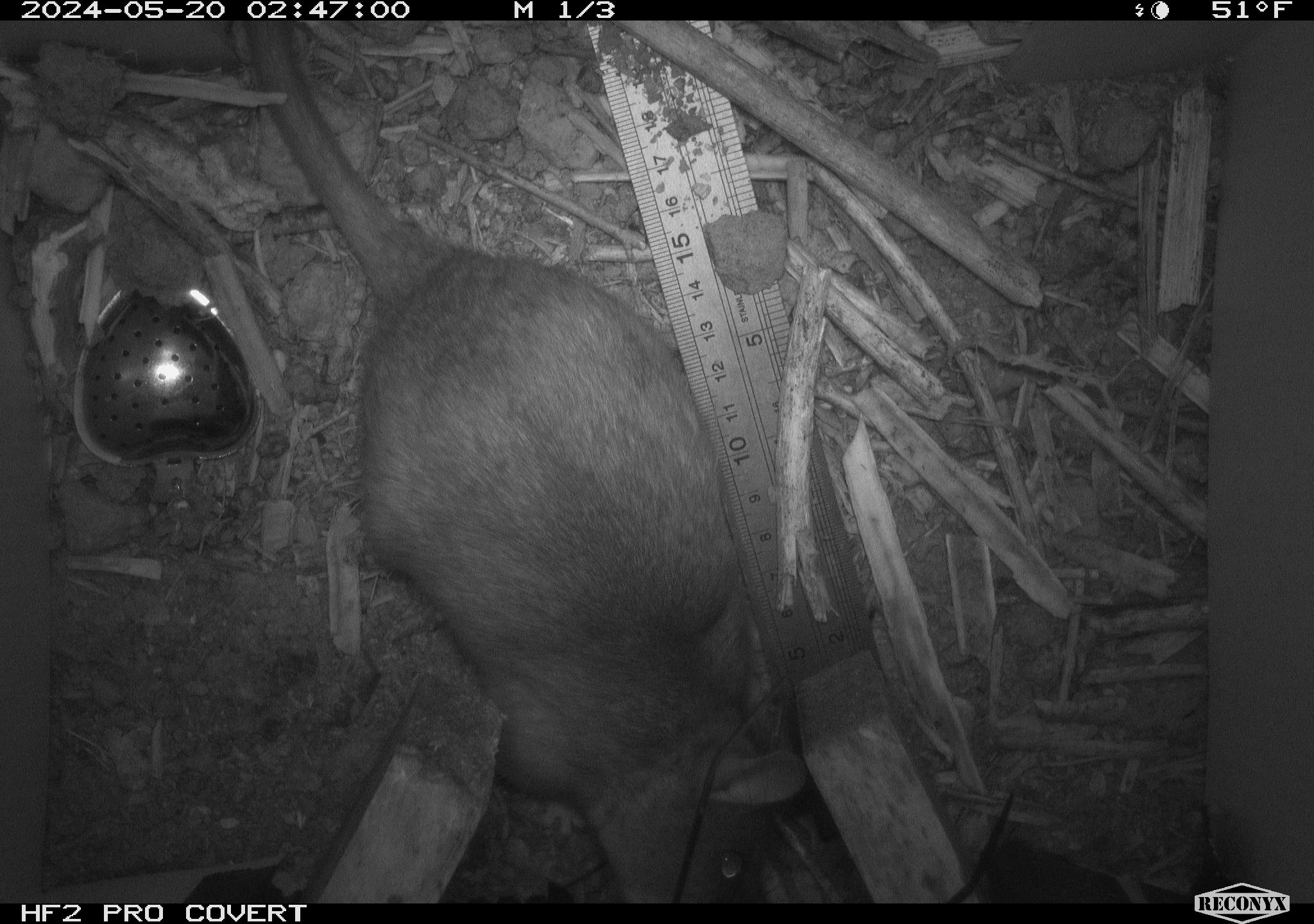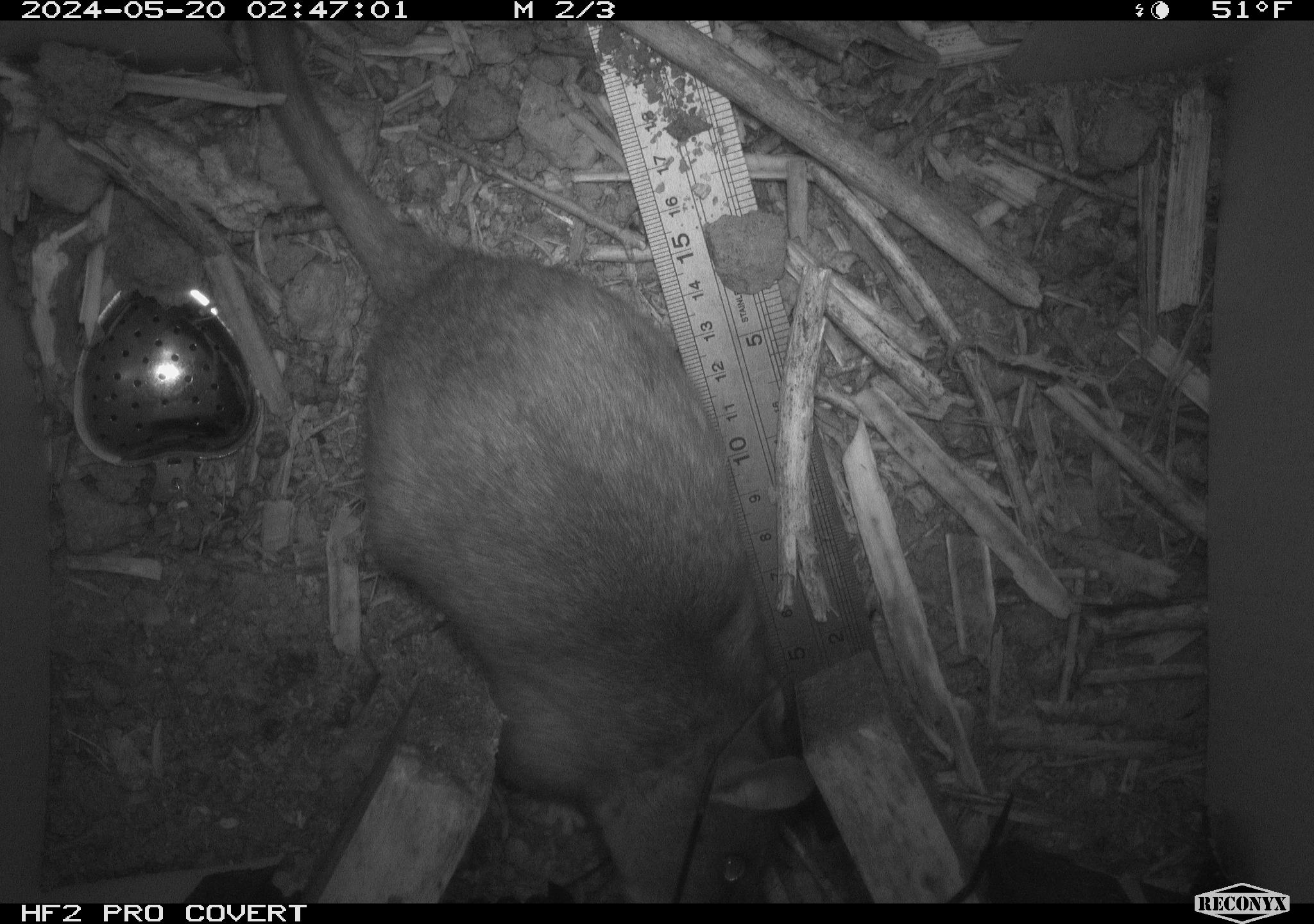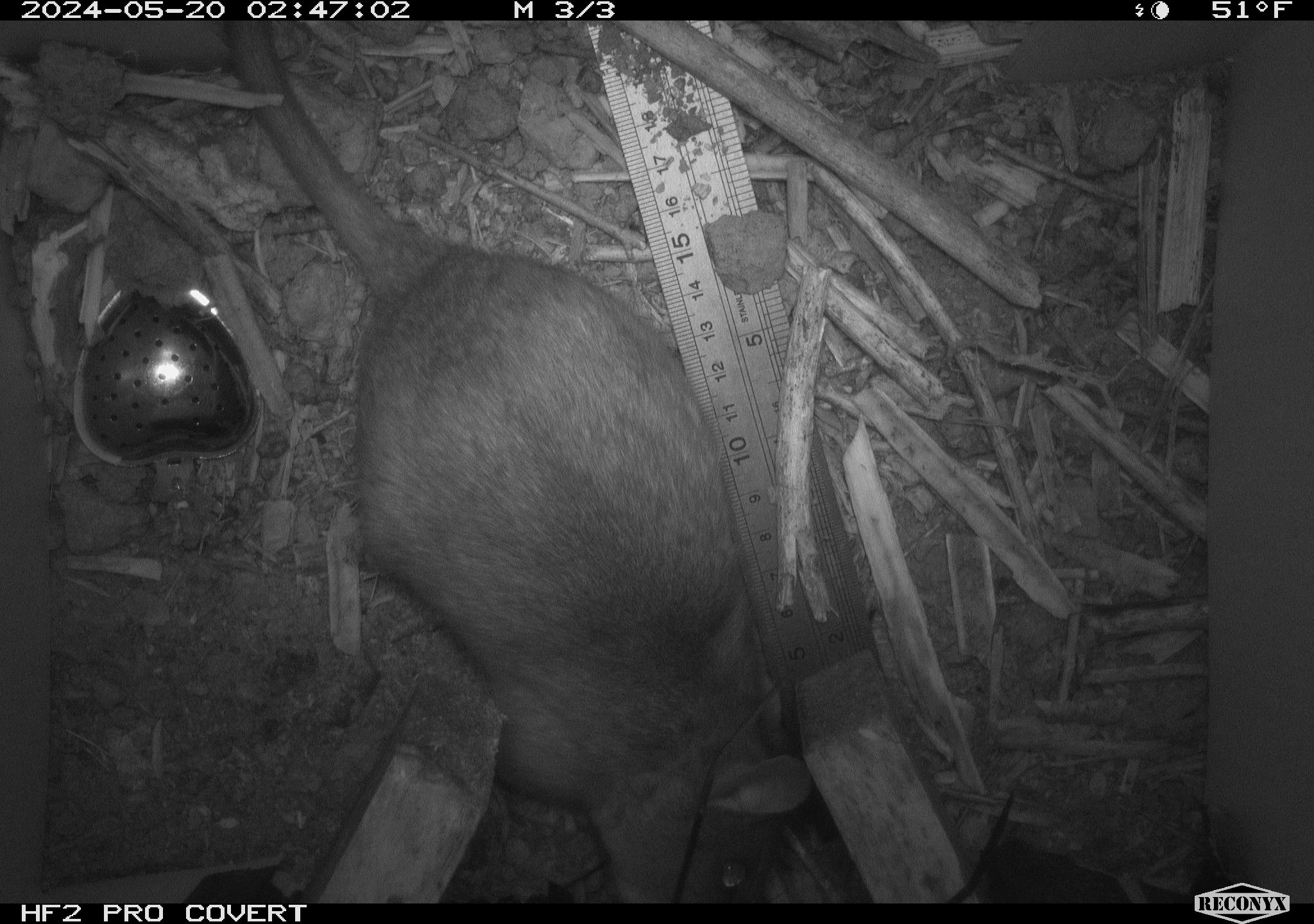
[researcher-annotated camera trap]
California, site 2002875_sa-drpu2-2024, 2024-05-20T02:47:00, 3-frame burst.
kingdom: Animalia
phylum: Chordata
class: Mammalia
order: Rodentia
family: Cricetidae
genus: Neotoma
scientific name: Neotoma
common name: pack rat or woodrat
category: neotoma species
Neotoma species (pack rat or woodrat) (Neotoma).